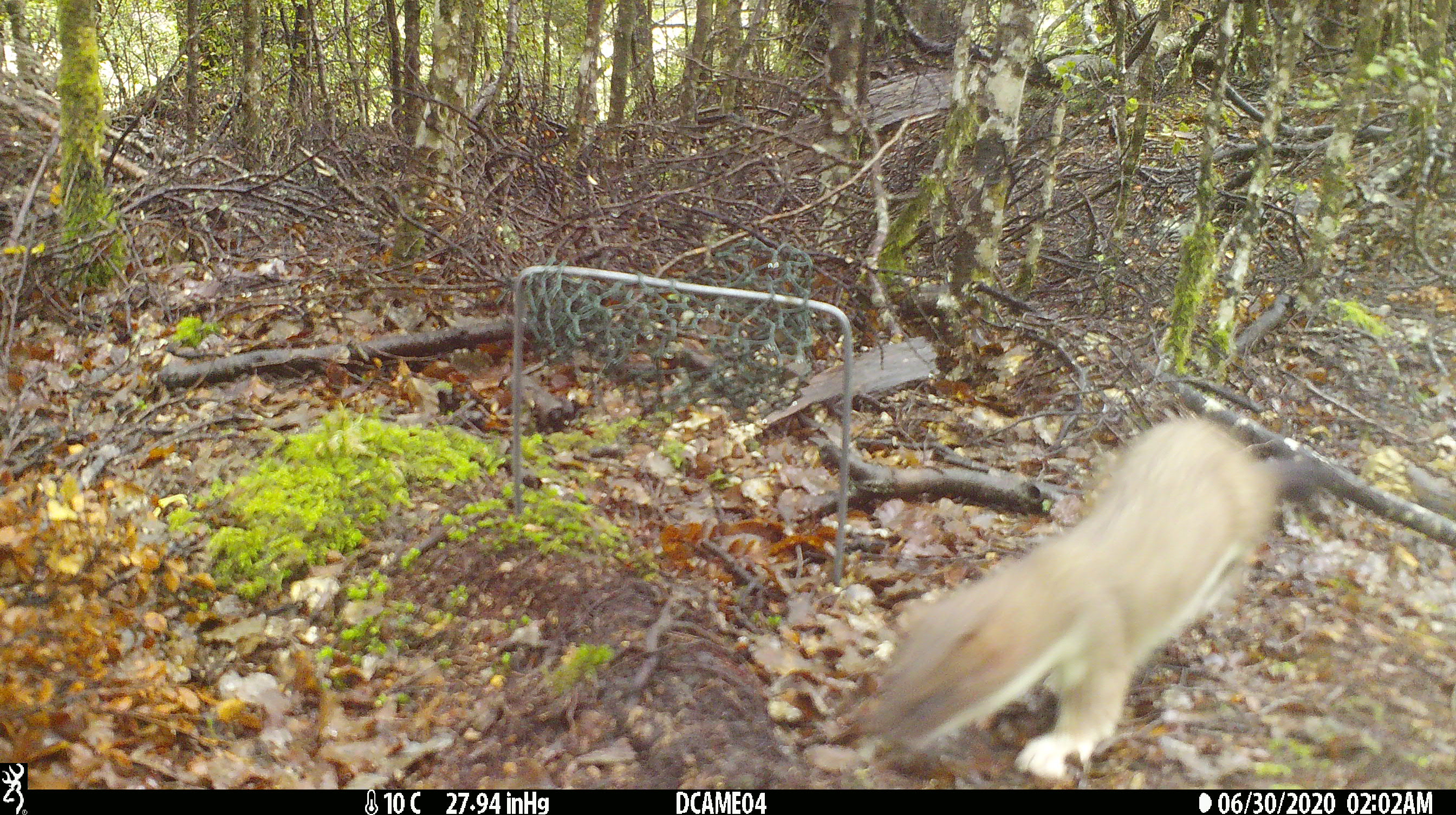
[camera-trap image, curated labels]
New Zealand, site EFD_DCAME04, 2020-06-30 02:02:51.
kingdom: Animalia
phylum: Chordata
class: Mammalia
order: Carnivora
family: Mustelidae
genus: Mustela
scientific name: Mustela erminea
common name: stoat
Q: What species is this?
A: Stoat (Mustela erminea).